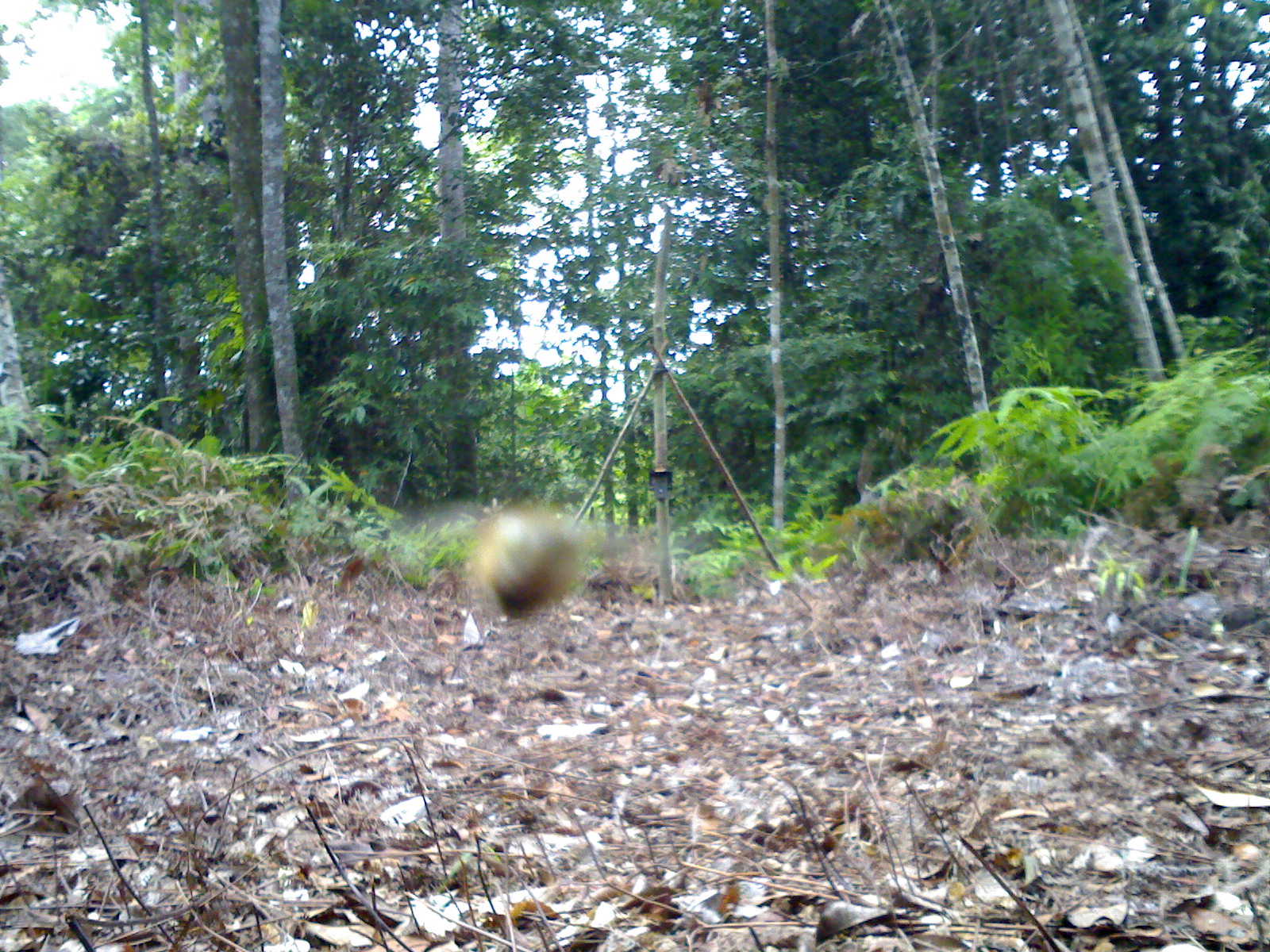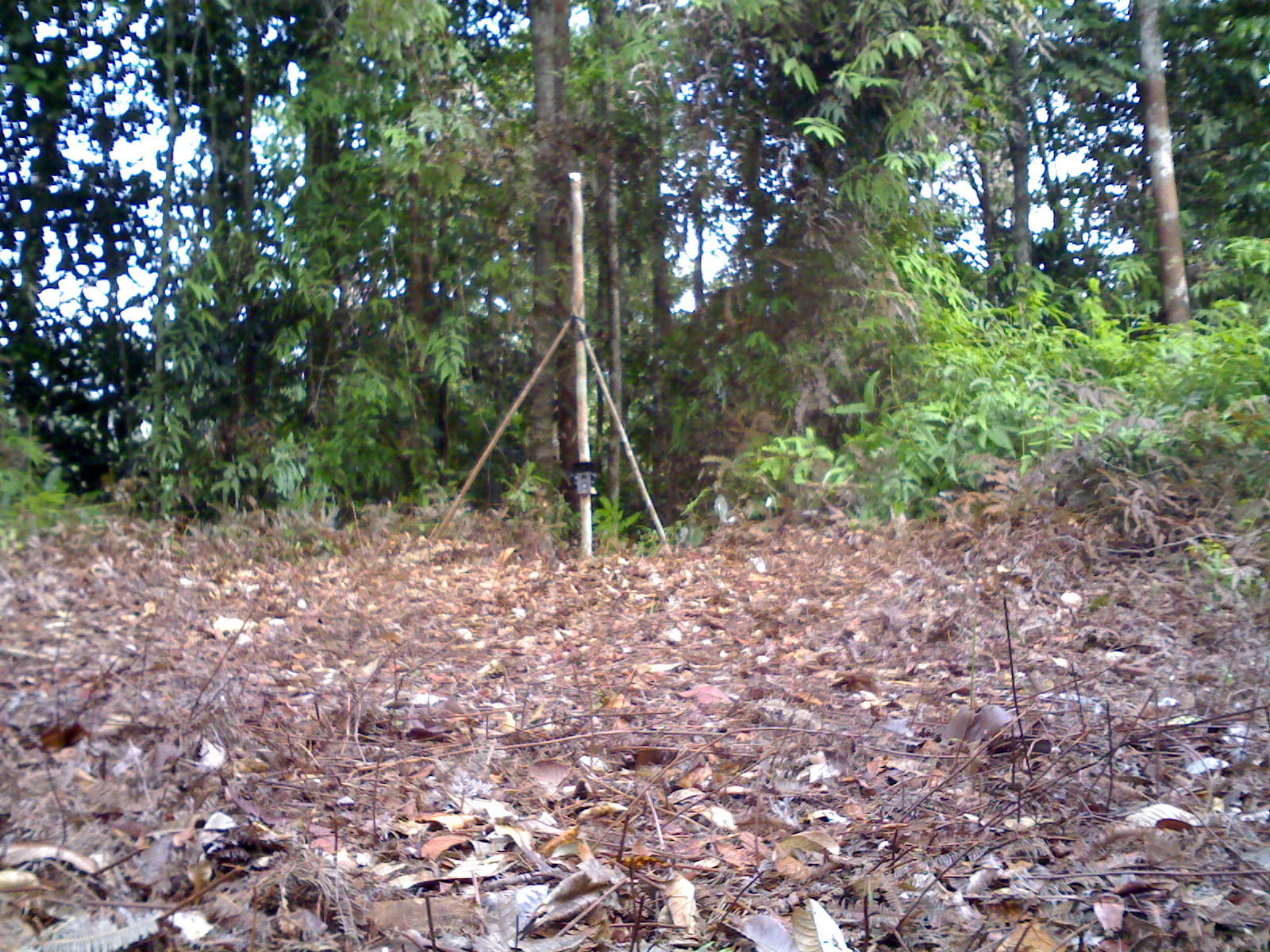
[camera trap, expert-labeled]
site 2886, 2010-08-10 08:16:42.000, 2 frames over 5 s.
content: unidentified animal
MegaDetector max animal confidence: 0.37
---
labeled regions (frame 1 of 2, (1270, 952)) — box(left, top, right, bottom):
unidentifiable: box(469, 501, 588, 625)